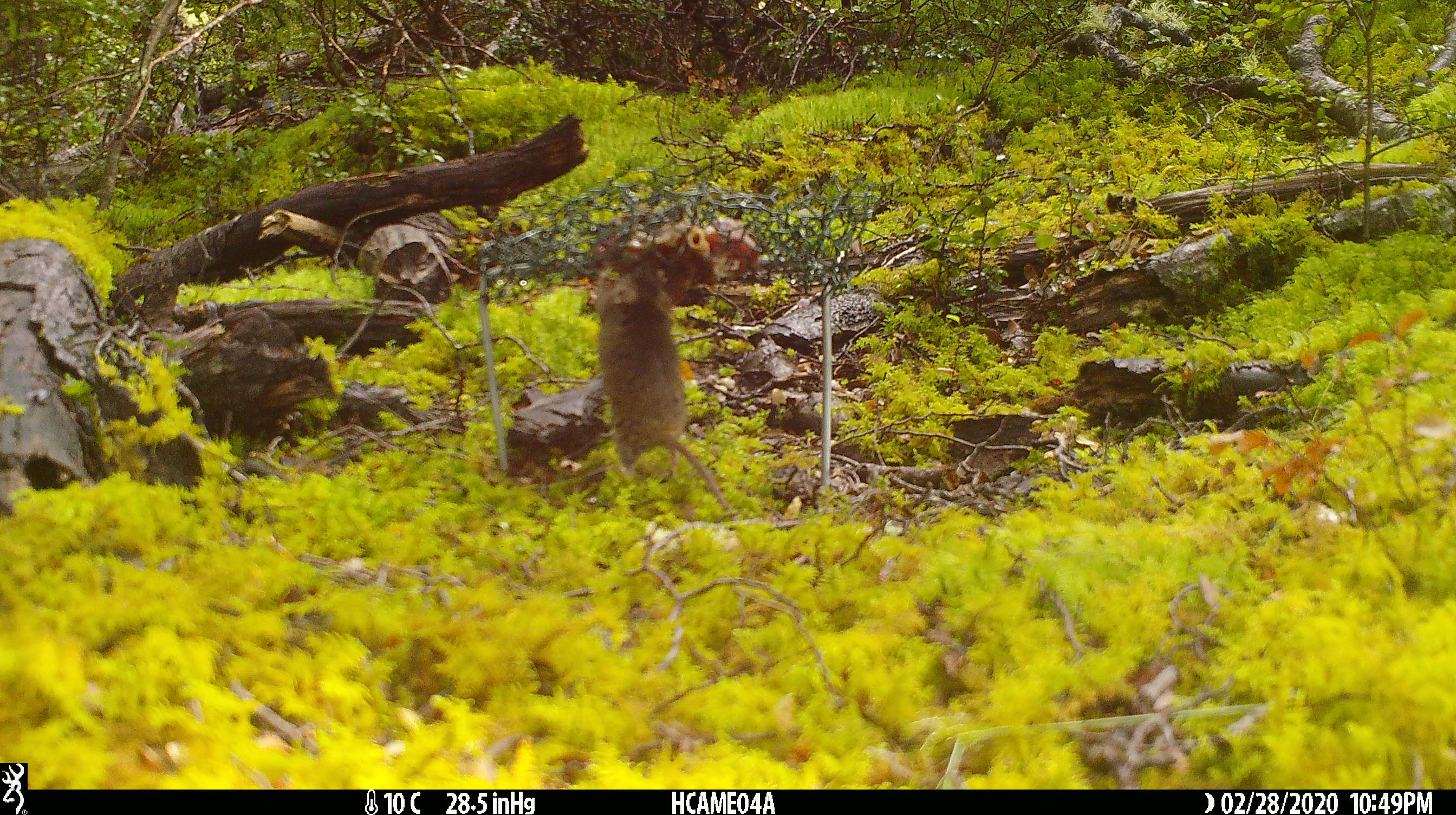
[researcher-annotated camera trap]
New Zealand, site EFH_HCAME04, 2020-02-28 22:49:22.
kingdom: Animalia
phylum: Chordata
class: Mammalia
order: Rodentia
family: Muridae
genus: Mus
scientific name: Mus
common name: mouse